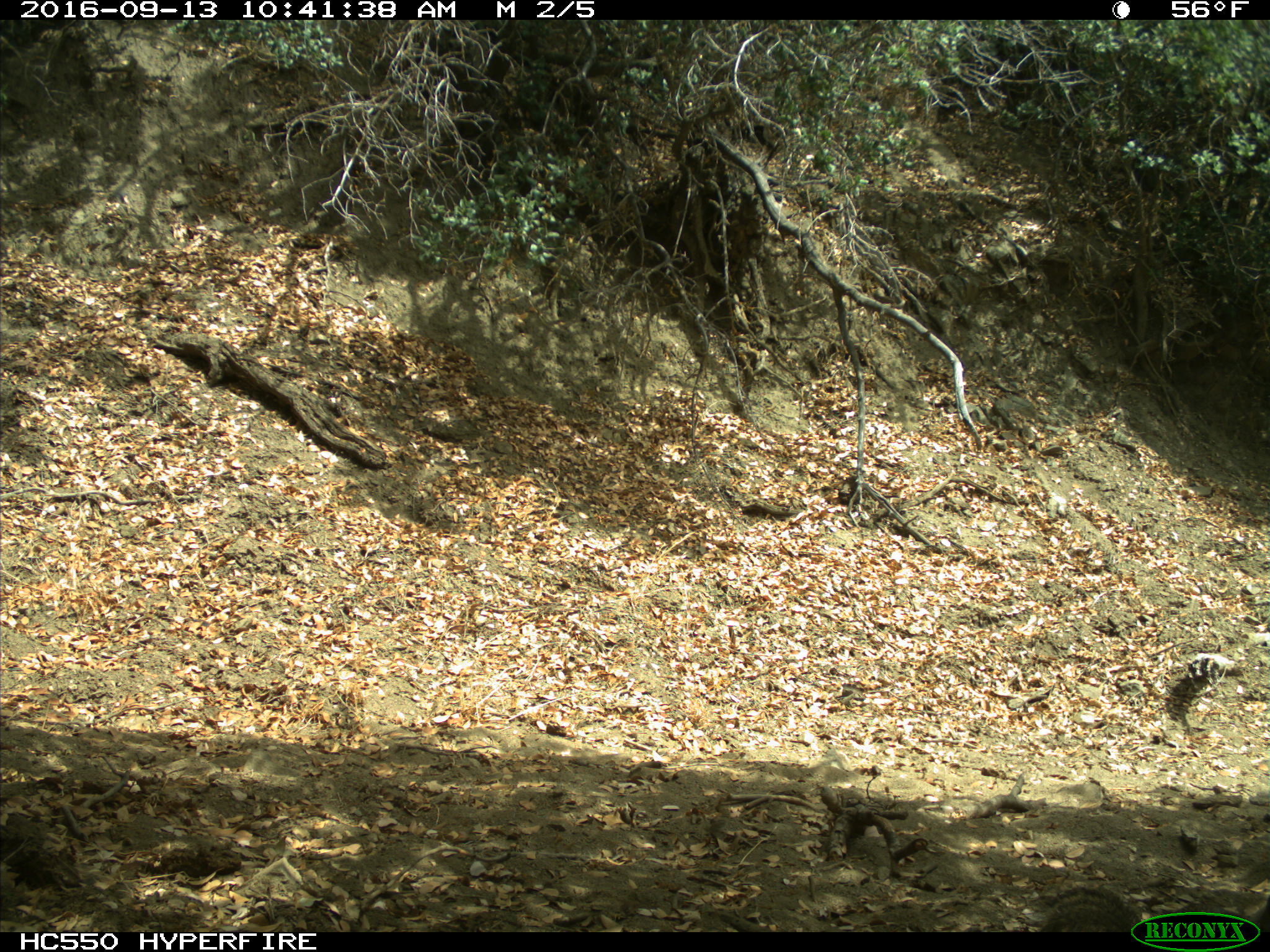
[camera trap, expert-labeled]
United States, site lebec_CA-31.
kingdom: Animalia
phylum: Chordata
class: Mammalia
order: Rodentia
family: Sciuridae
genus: Otospermophilus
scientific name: Otospermophilus beecheyi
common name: california ground squirrel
Otospermophilus beecheyi (california ground squirrel).